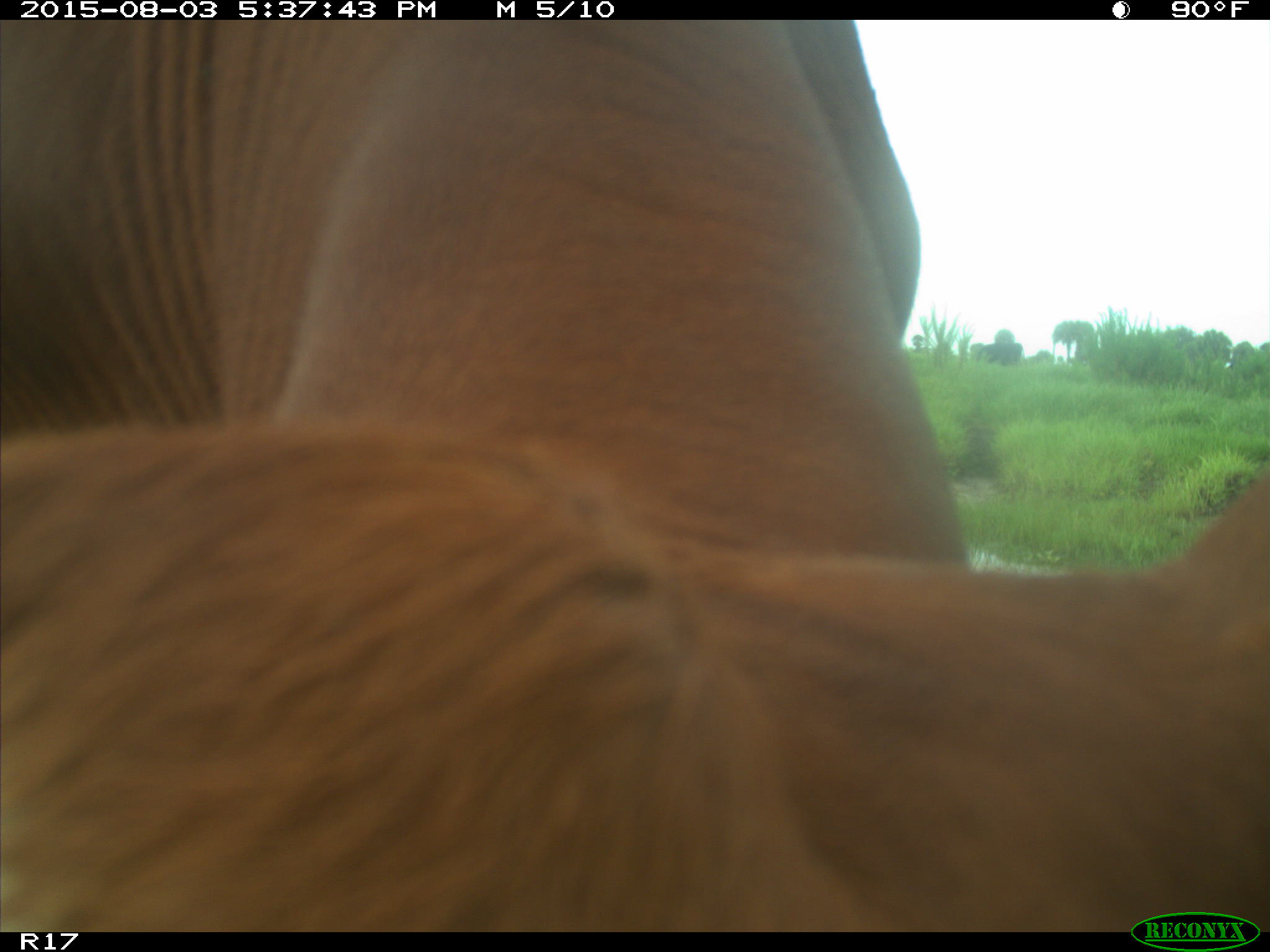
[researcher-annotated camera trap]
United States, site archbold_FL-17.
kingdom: Animalia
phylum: Chordata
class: Mammalia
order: Artiodactyla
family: Bovidae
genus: Bos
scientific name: Bos taurus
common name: domestic cow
Bos taurus (domestic cow).